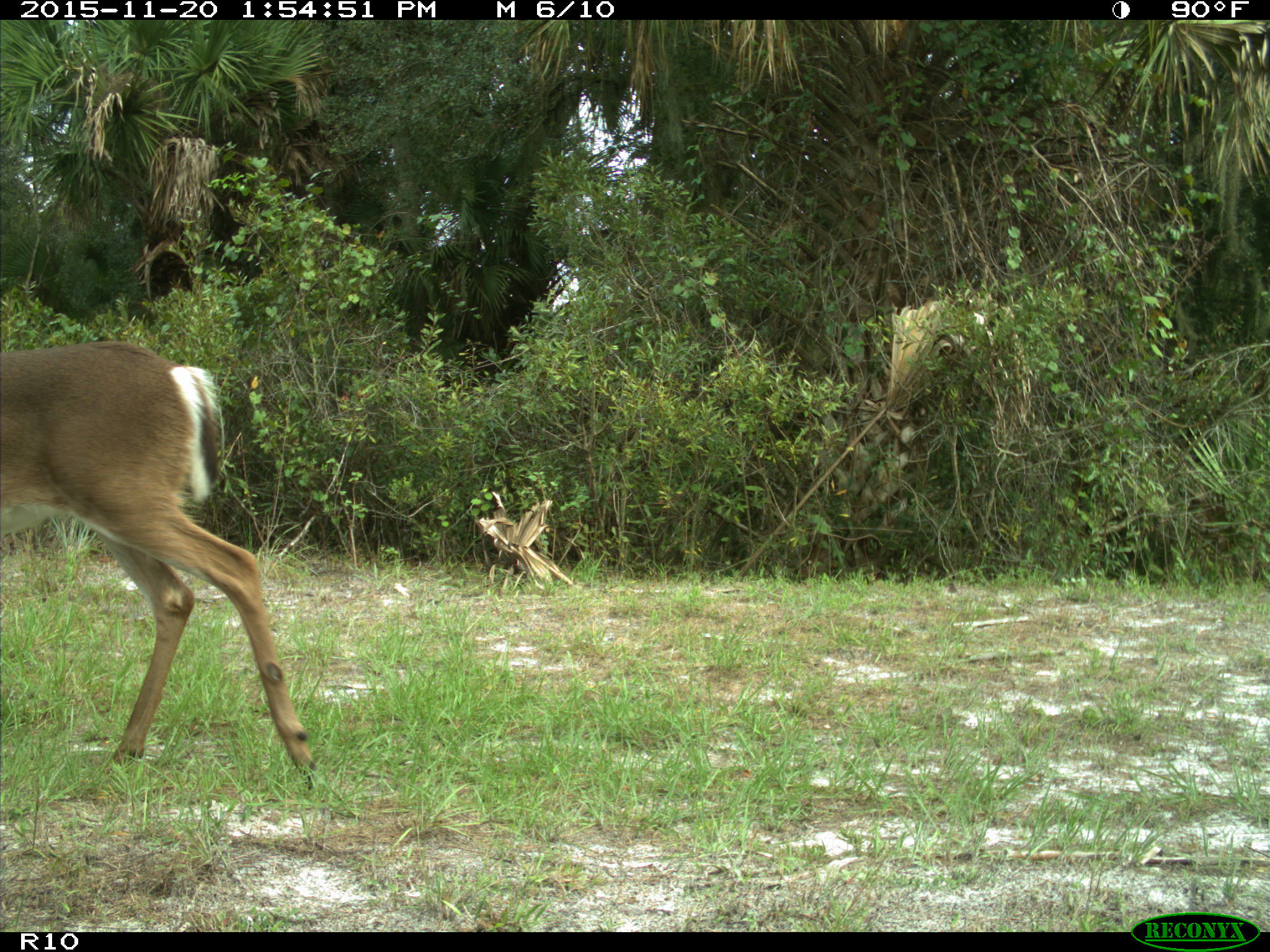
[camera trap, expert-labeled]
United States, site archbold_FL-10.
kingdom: Animalia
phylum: Chordata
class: Mammalia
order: Artiodactyla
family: Cervidae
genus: Odocoileus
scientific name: Odocoileus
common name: deer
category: unidentified deer